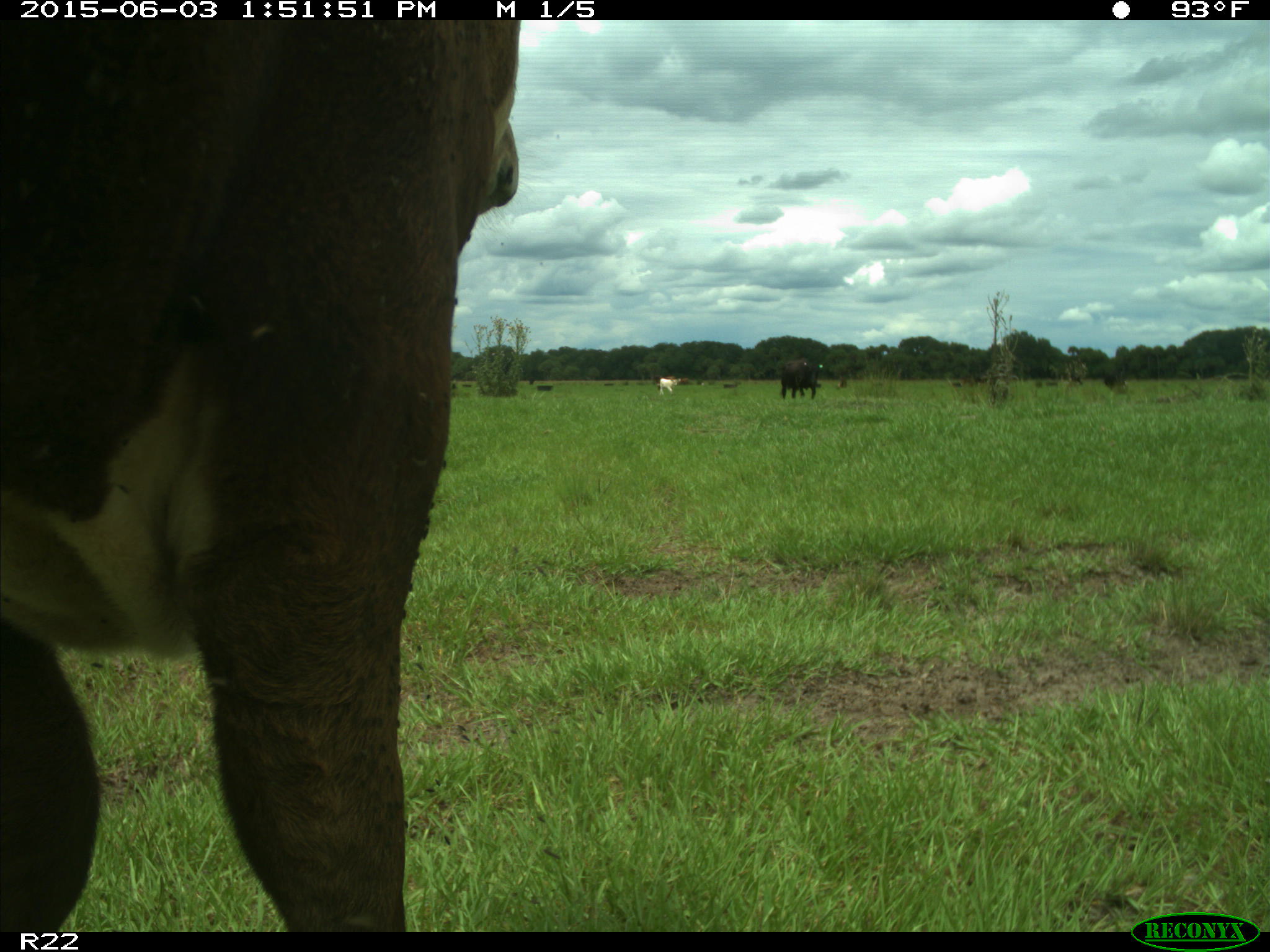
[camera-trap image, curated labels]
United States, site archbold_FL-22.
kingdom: Animalia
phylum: Chordata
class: Mammalia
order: Artiodactyla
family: Bovidae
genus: Bos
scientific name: Bos taurus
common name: domestic cow